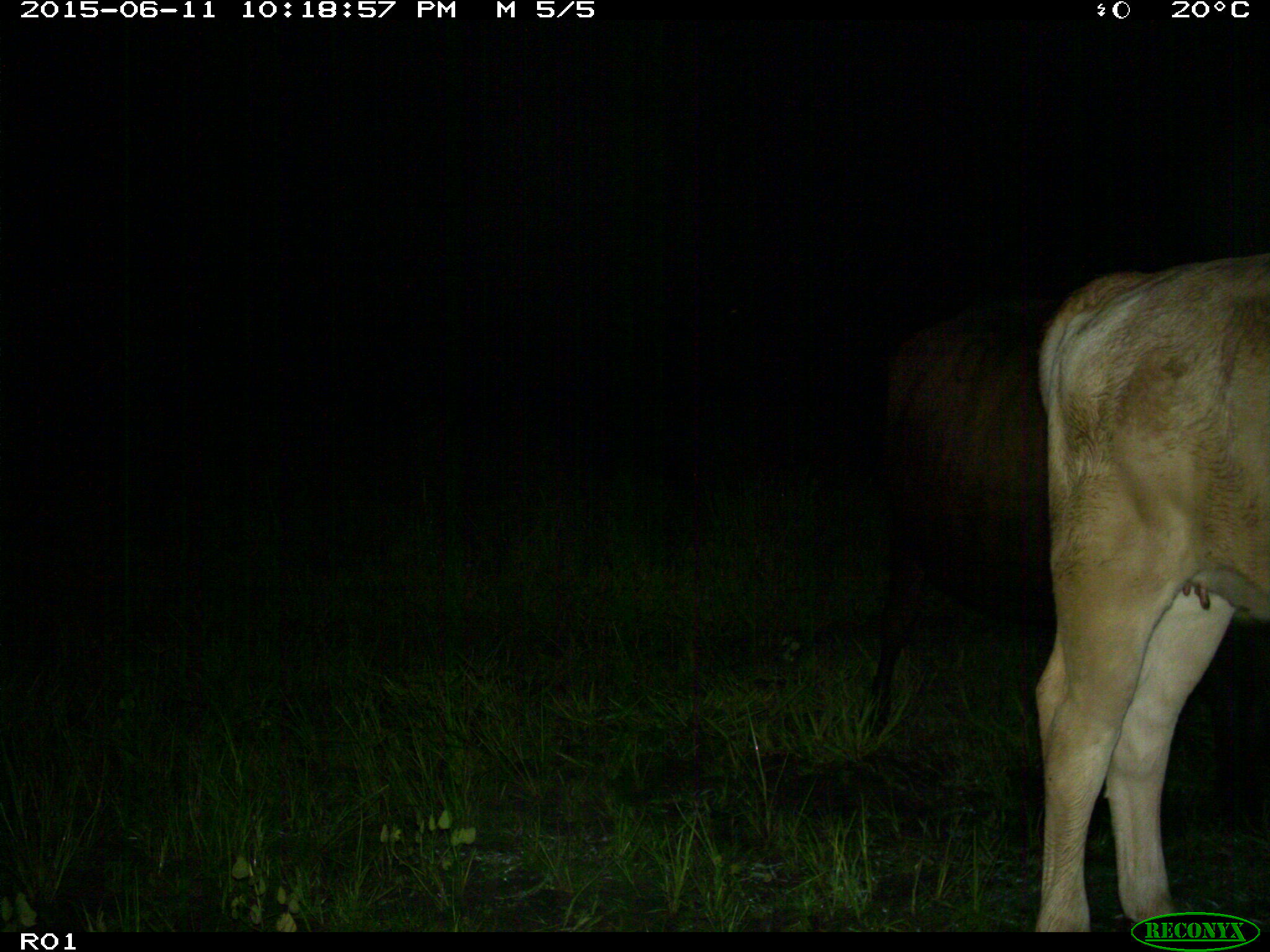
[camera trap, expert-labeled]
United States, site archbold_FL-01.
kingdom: Animalia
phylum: Chordata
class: Mammalia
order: Artiodactyla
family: Bovidae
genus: Bos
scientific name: Bos taurus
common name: domestic cow